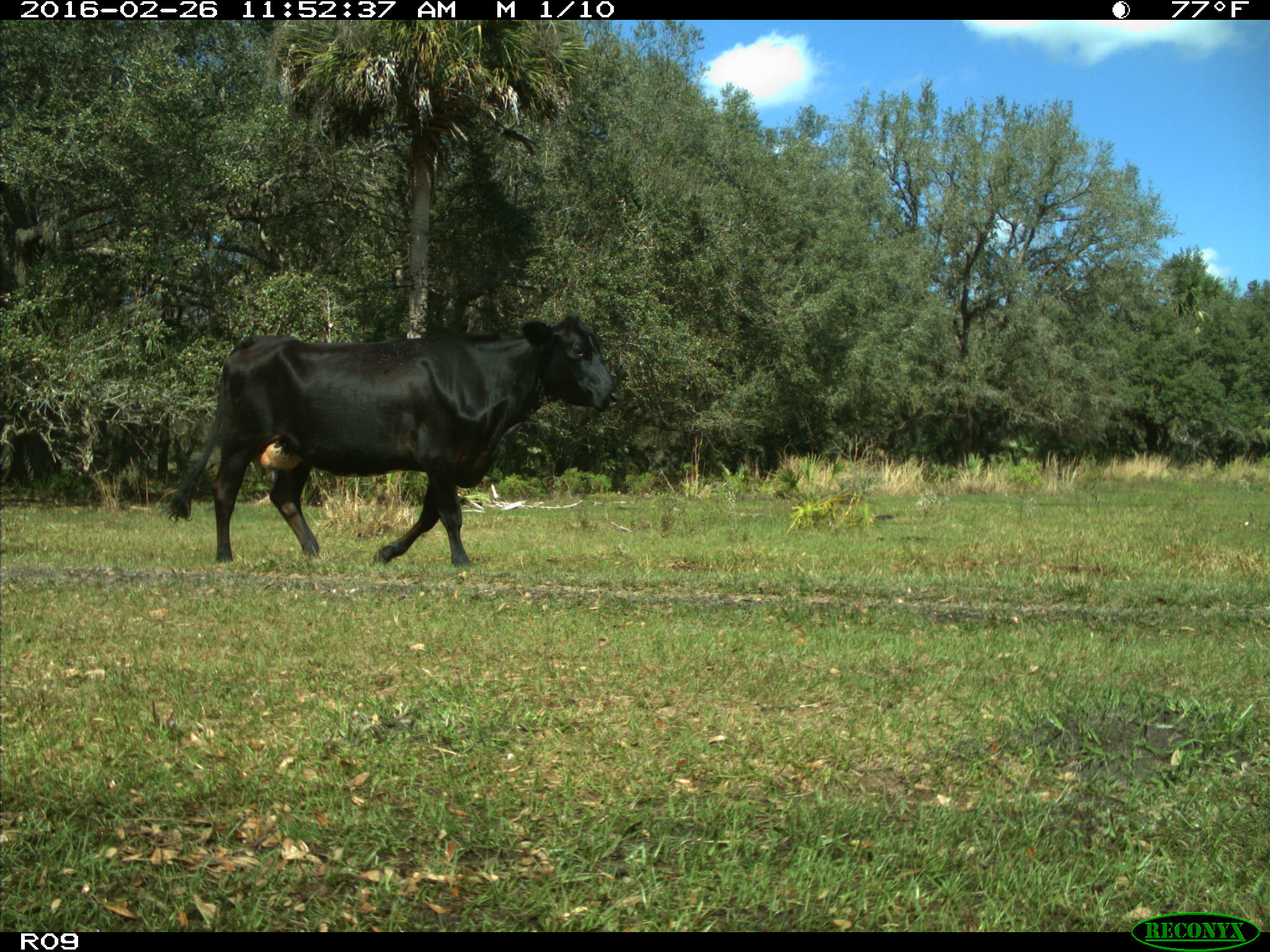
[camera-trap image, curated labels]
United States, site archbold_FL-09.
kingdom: Animalia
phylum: Chordata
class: Mammalia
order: Artiodactyla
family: Bovidae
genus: Bos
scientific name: Bos taurus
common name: domestic cow